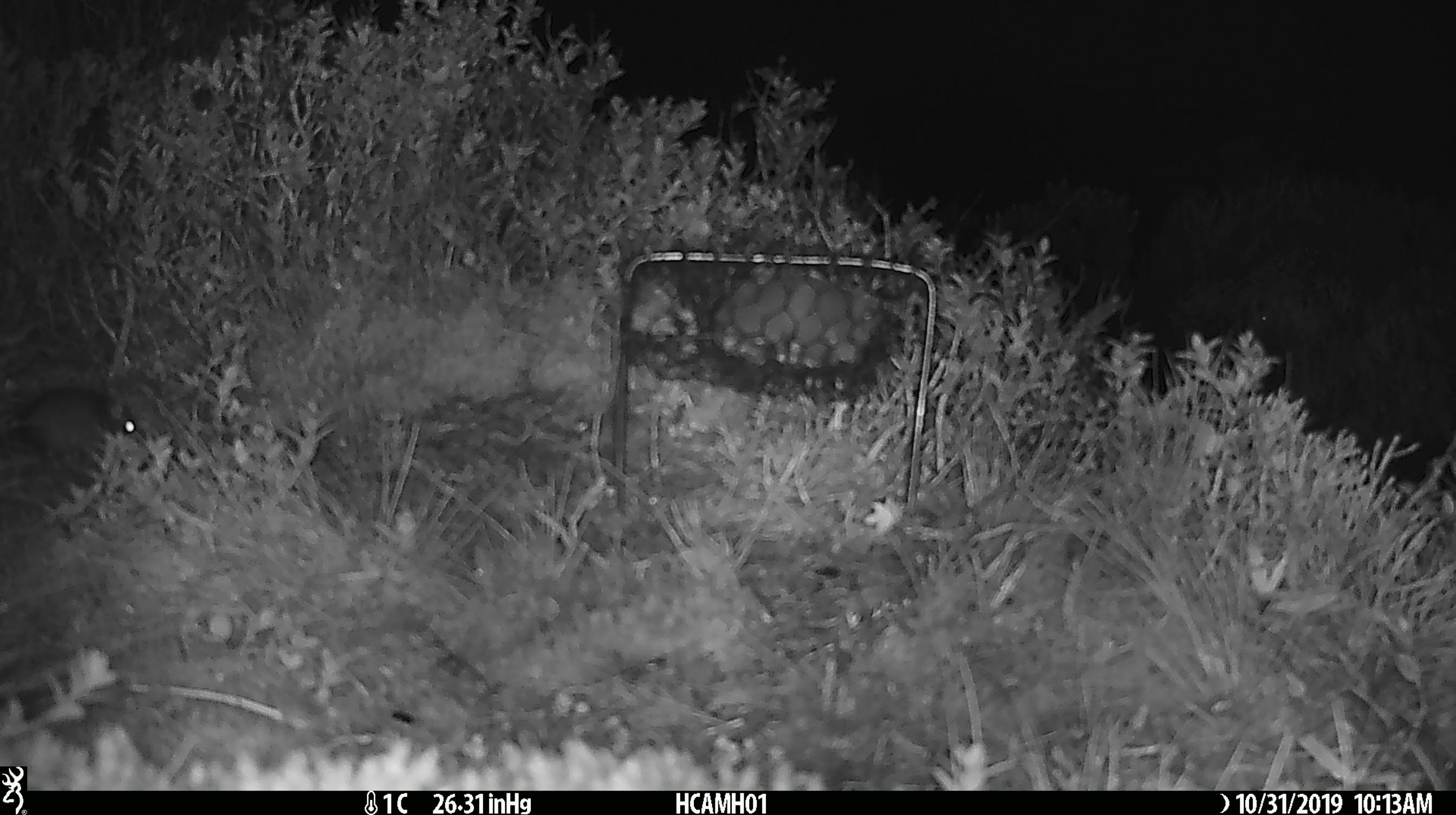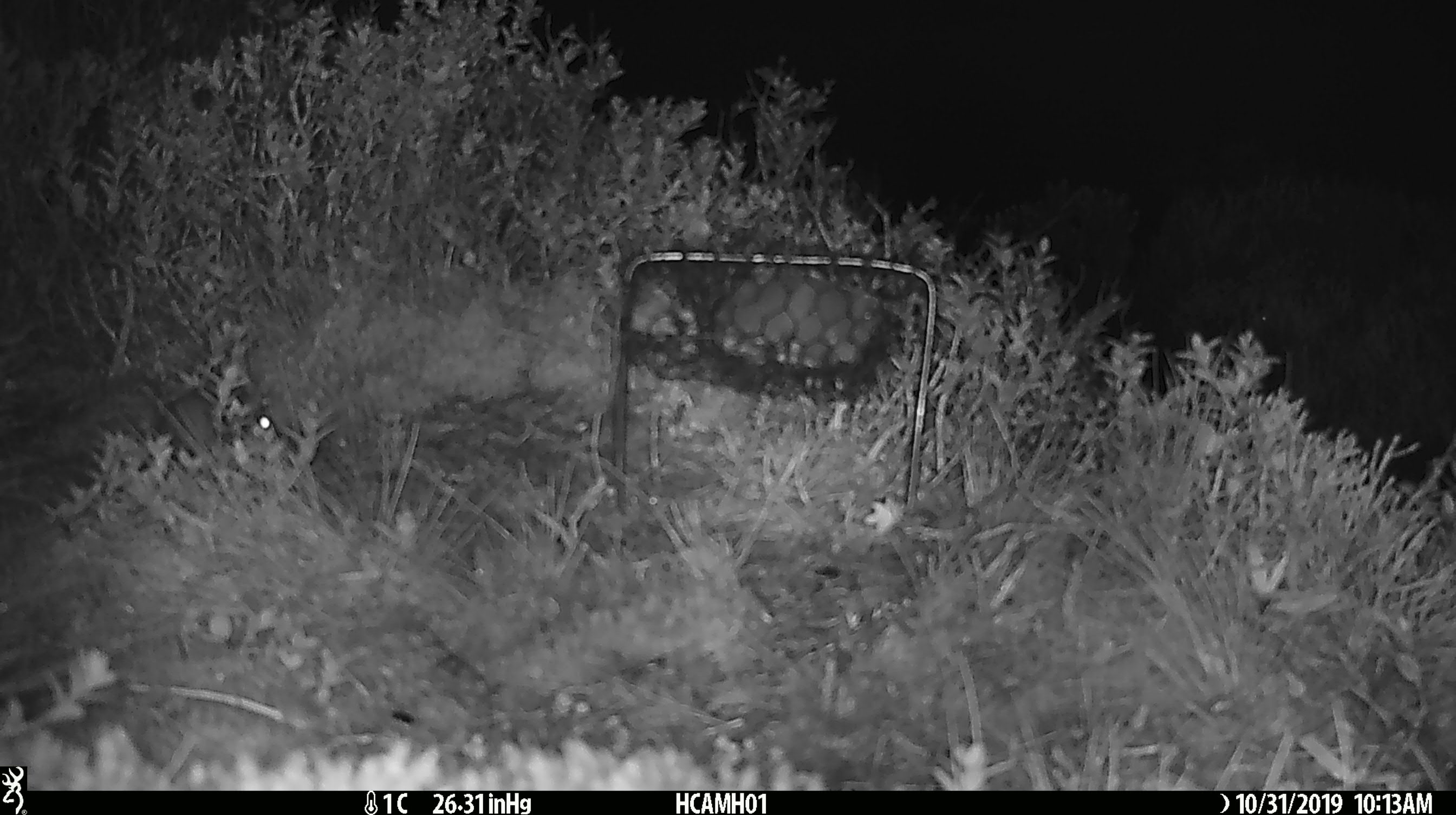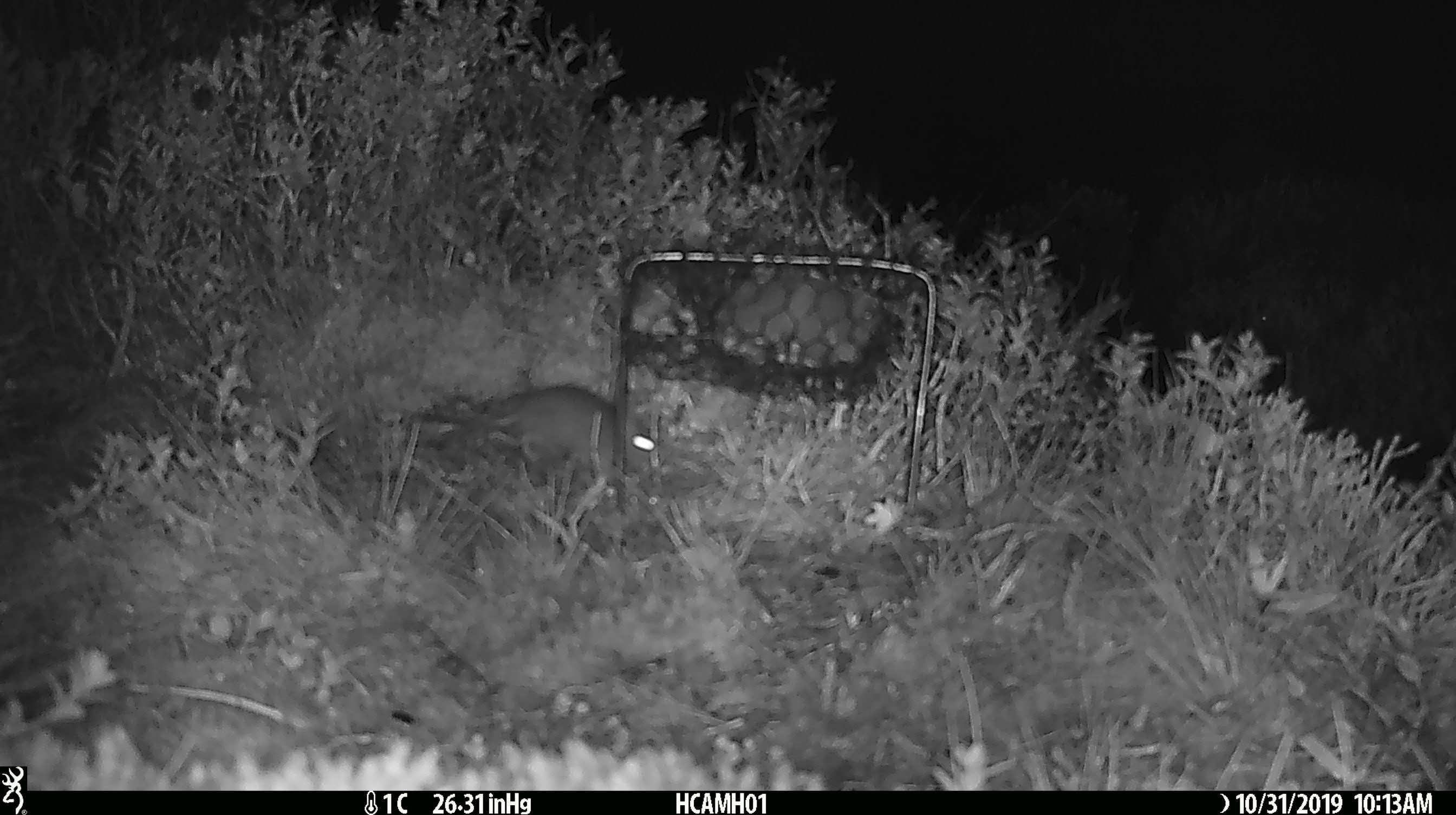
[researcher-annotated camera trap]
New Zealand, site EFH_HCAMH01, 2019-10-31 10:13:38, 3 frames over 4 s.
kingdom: Animalia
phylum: Chordata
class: Mammalia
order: Rodentia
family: Muridae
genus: Mus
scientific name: Mus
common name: mouse